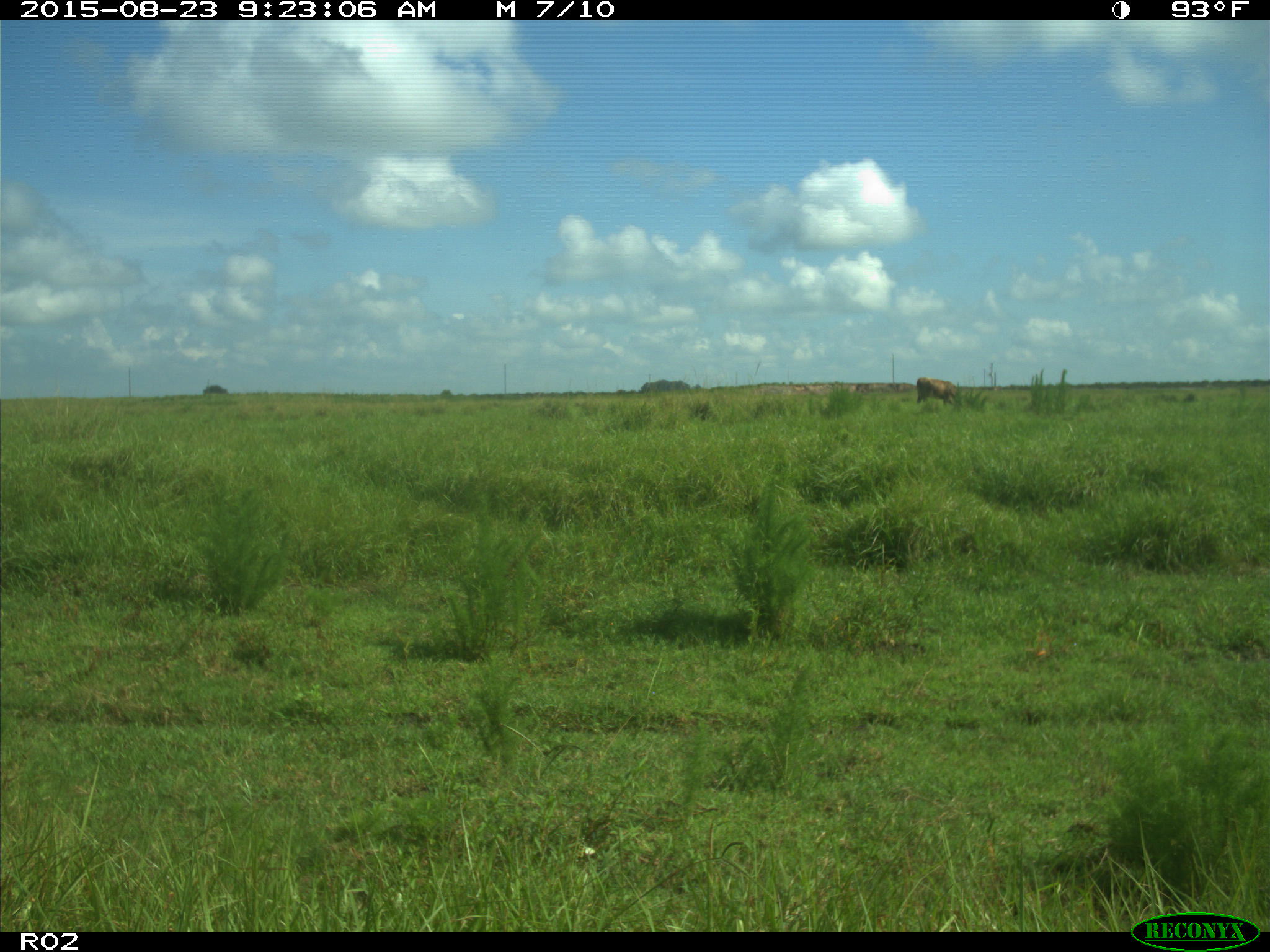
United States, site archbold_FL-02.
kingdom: Animalia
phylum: Chordata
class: Mammalia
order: Artiodactyla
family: Bovidae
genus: Bos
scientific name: Bos taurus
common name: domestic cow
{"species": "Bos taurus (domestic cow)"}